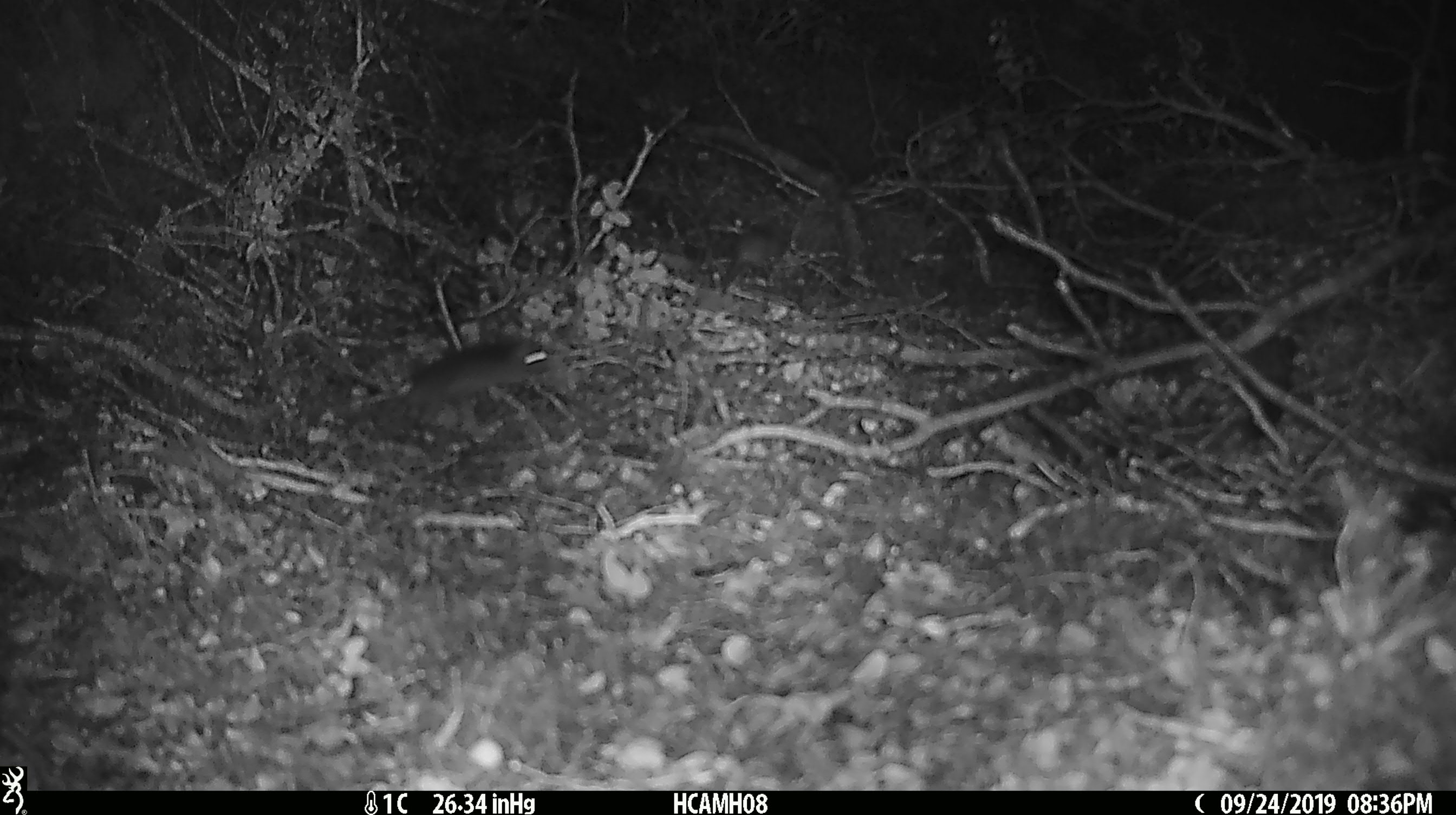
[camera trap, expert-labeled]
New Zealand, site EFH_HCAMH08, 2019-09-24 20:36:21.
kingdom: Animalia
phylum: Chordata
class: Mammalia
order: Rodentia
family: Muridae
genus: Mus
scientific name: Mus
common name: mouse